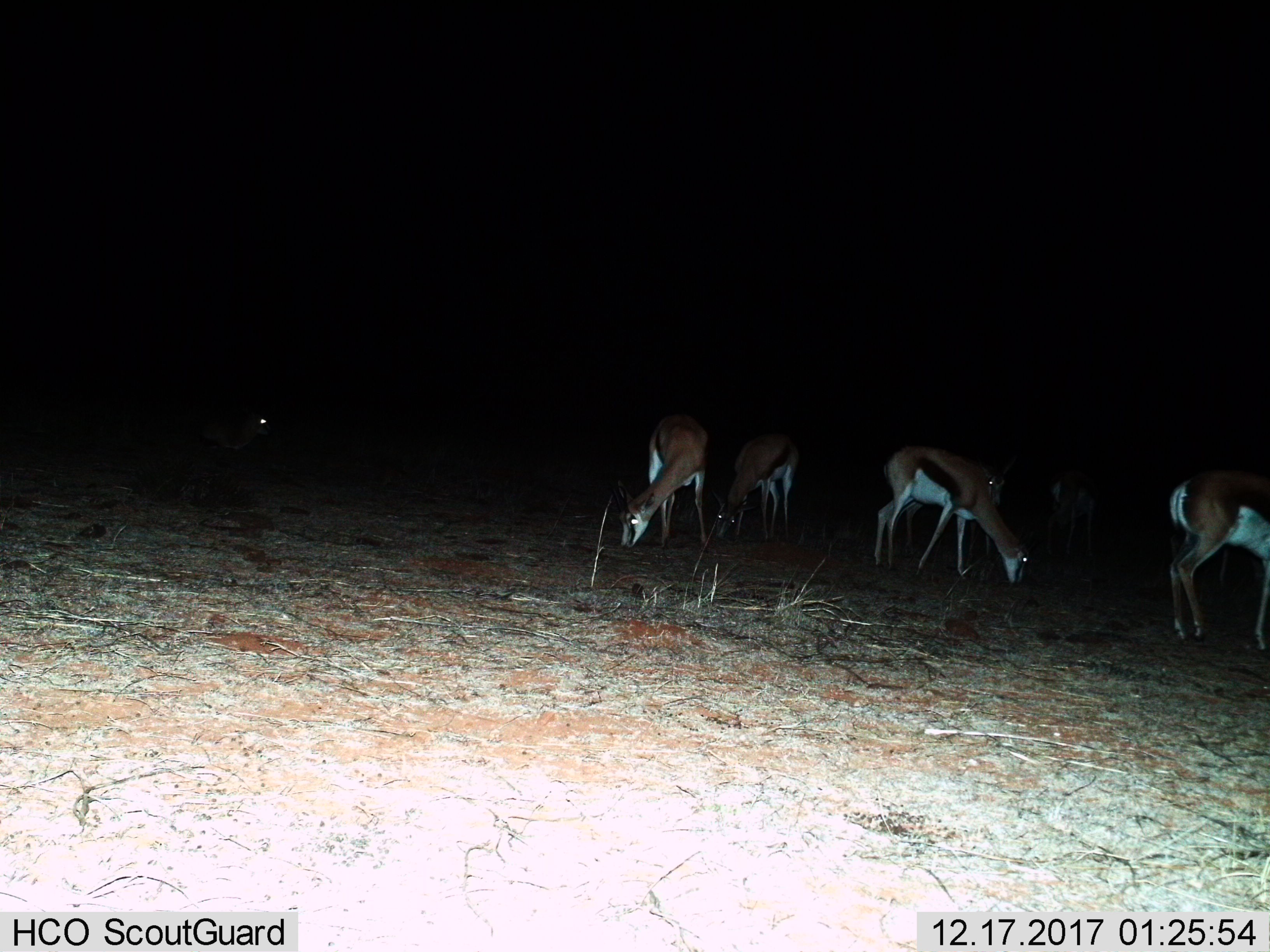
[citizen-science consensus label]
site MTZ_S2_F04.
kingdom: Animalia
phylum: Chordata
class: Mammalia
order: Artiodactyla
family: Bovidae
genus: Antidorcas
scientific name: Antidorcas marsupialis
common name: springbok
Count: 7.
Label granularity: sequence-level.